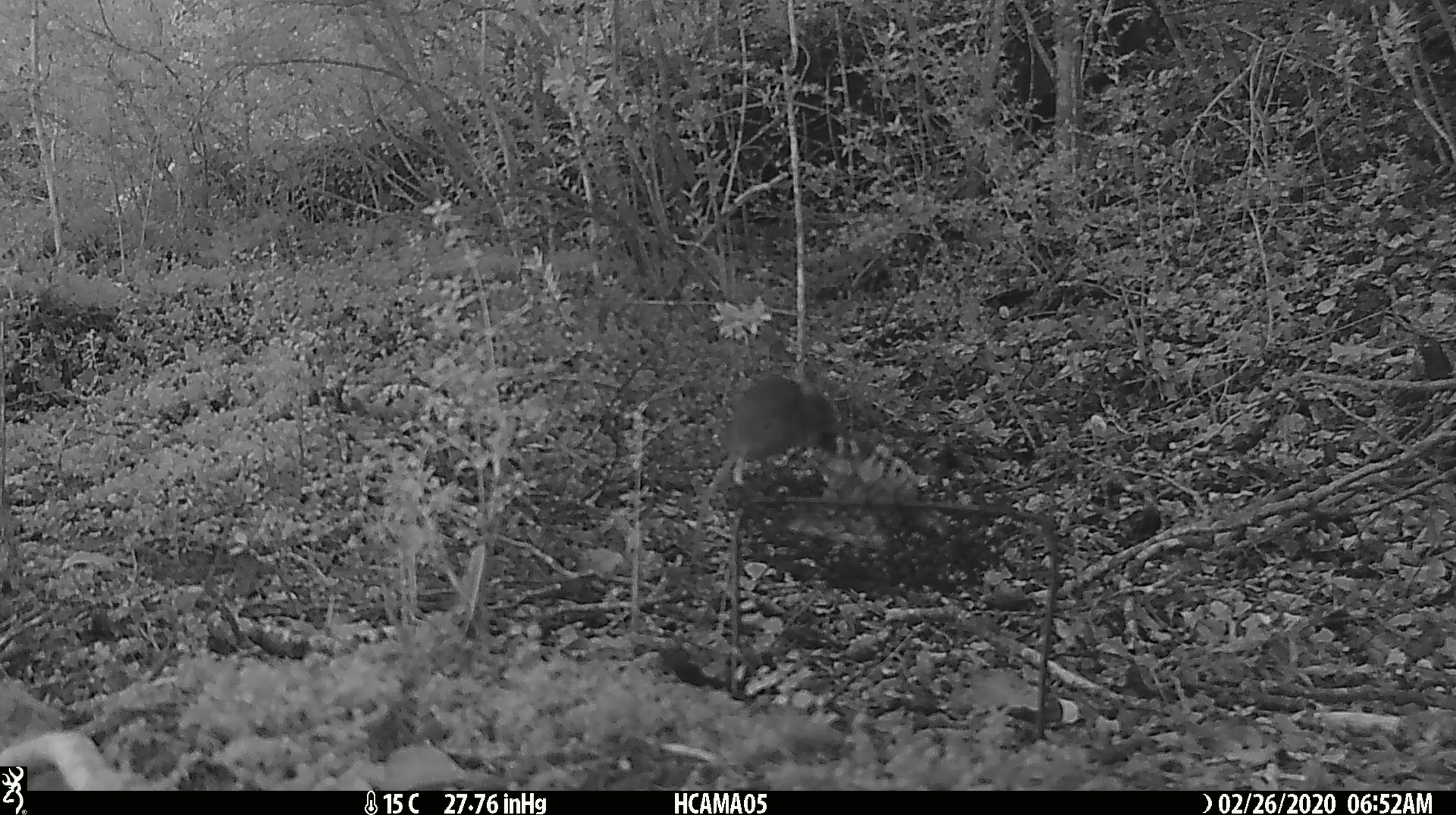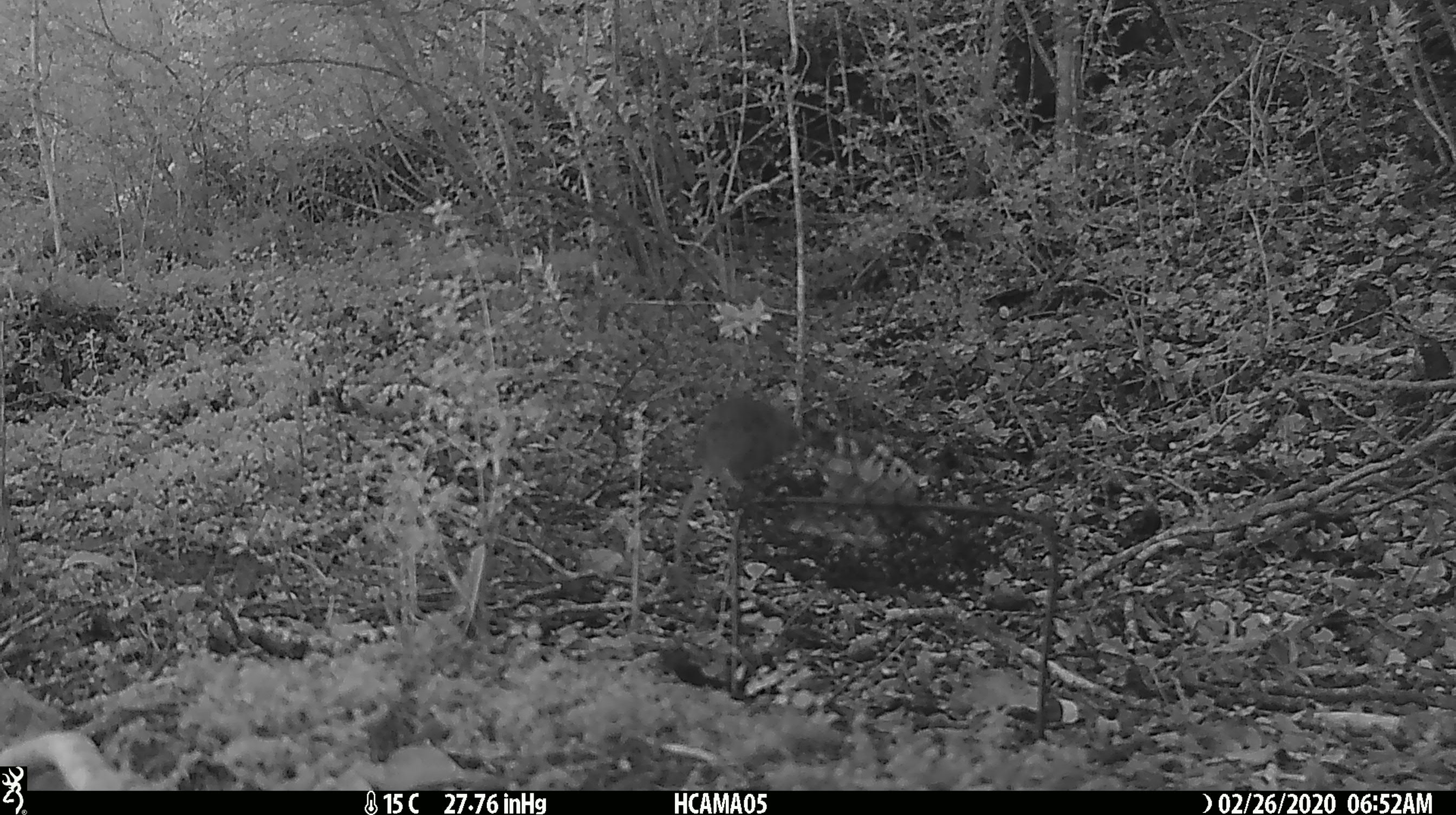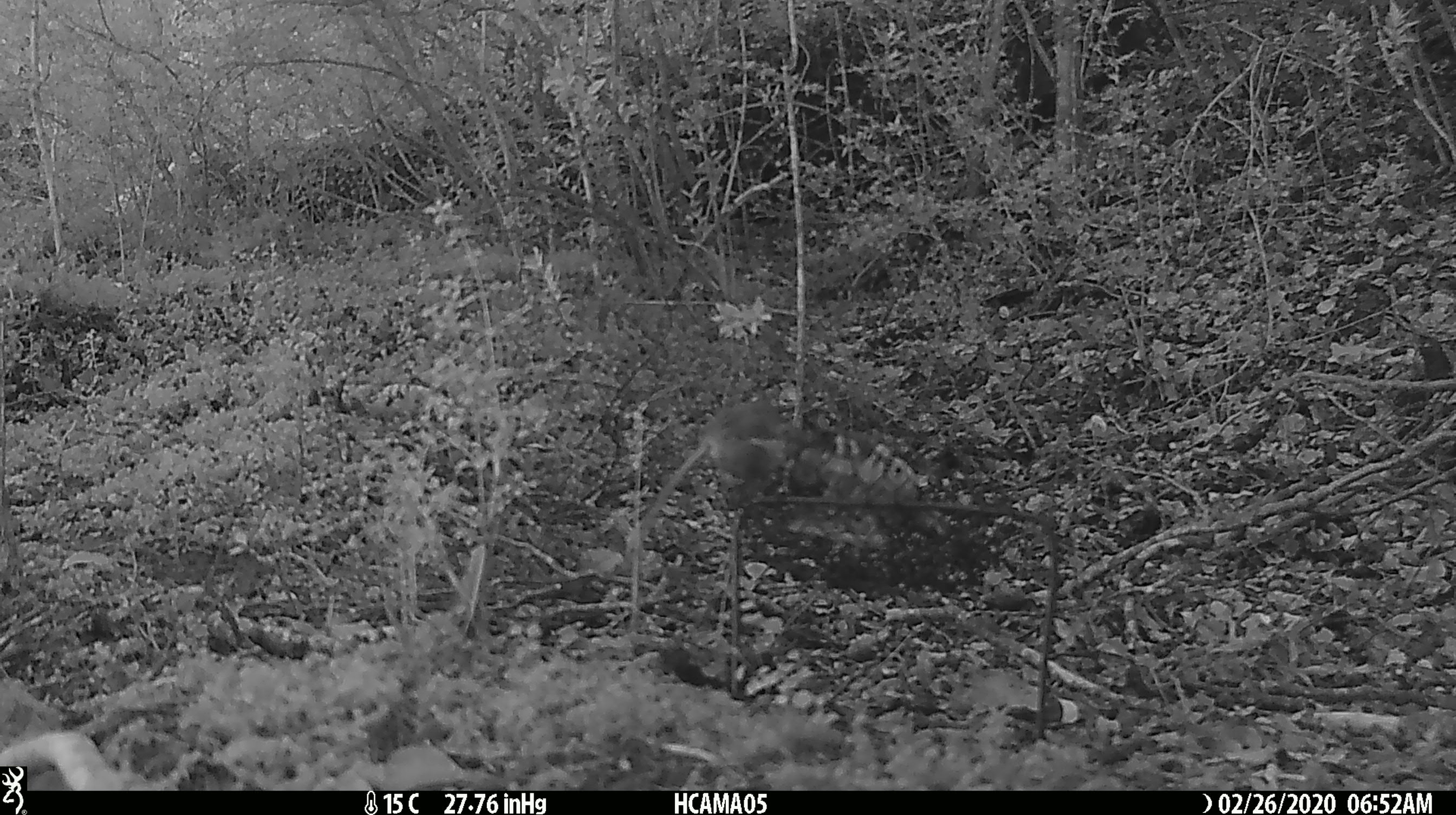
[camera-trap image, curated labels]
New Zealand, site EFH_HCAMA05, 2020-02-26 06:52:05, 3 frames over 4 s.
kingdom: Animalia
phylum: Chordata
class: Mammalia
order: Rodentia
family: Muridae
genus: Mus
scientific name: Mus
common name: mouse